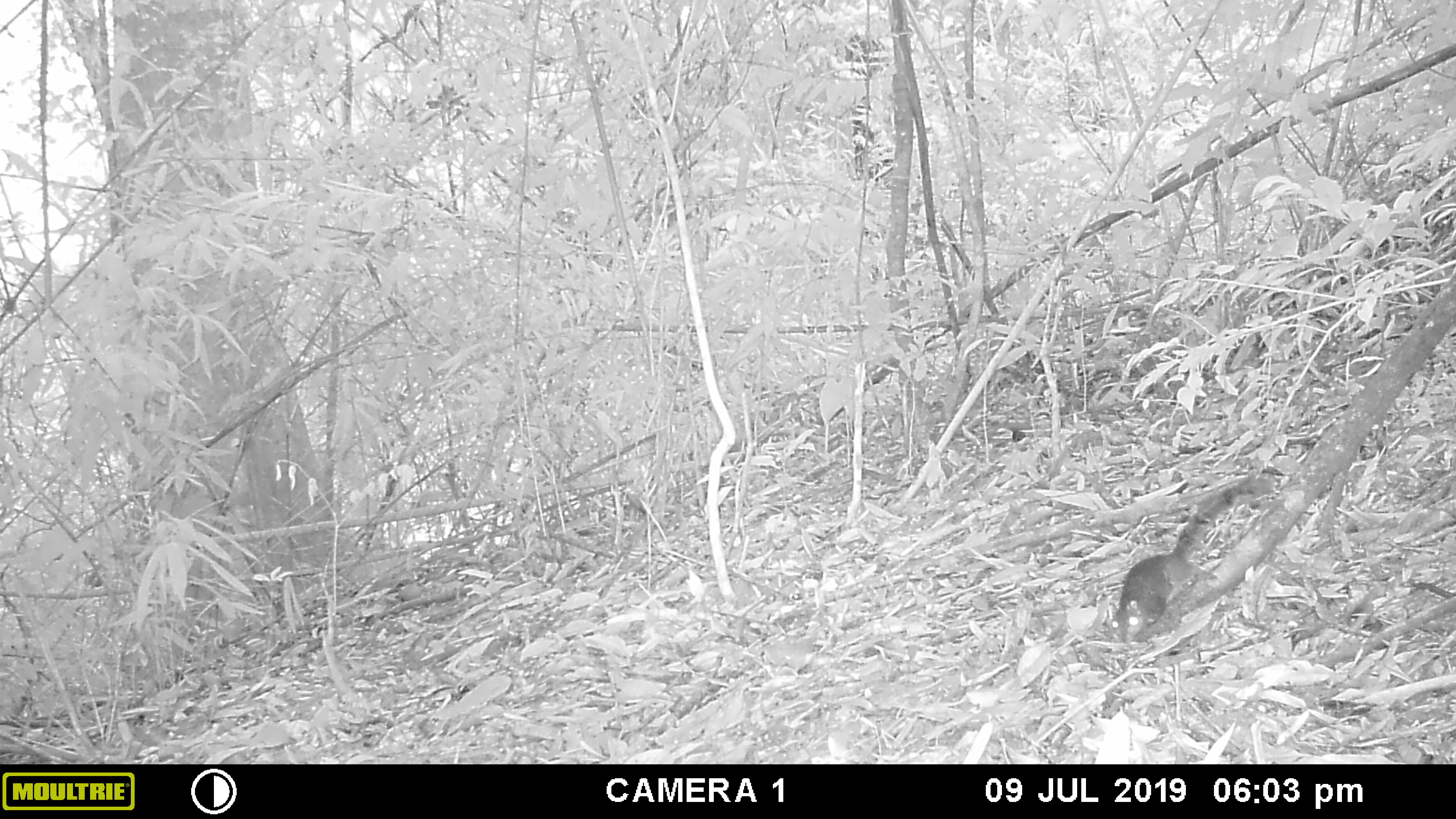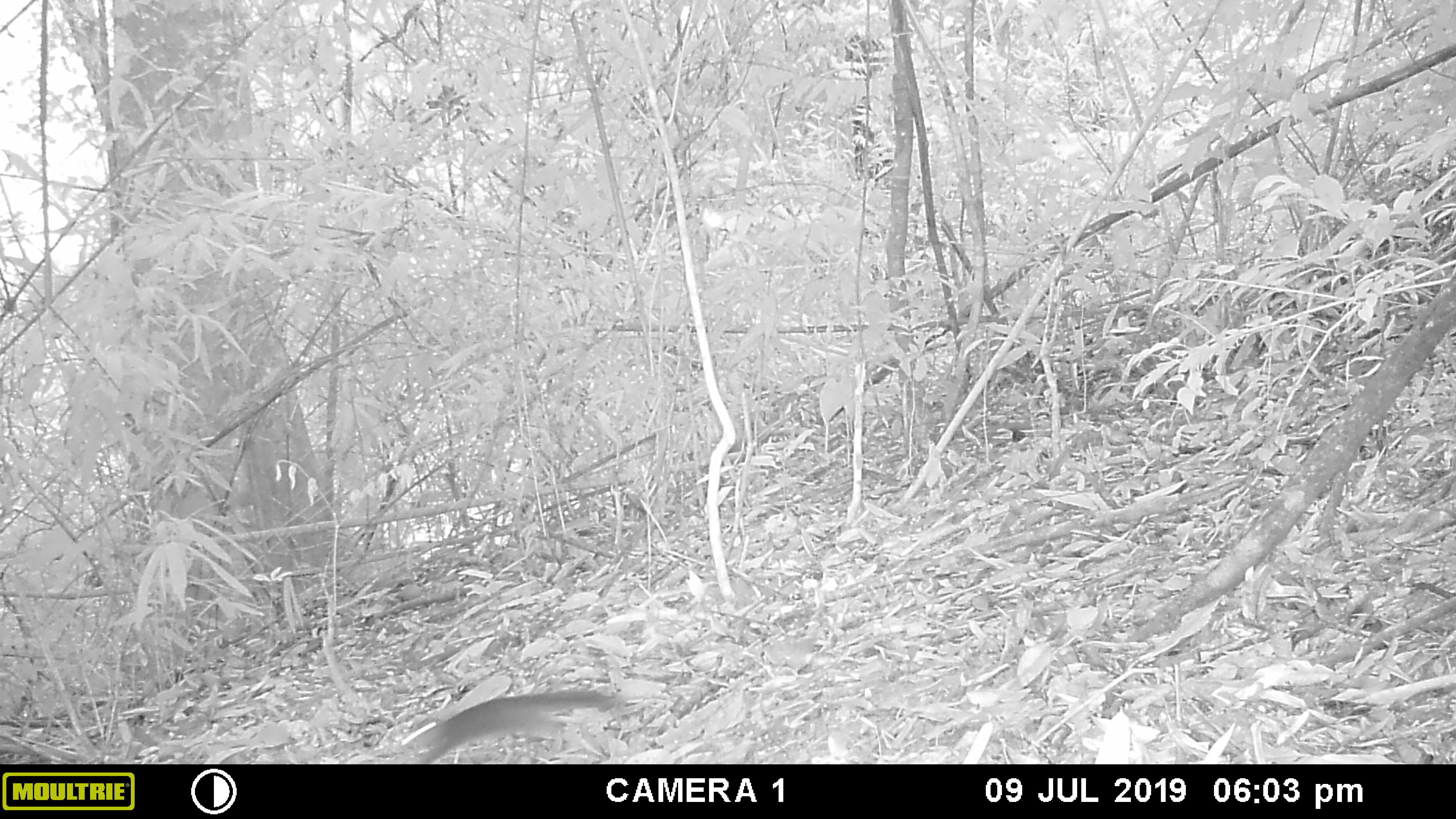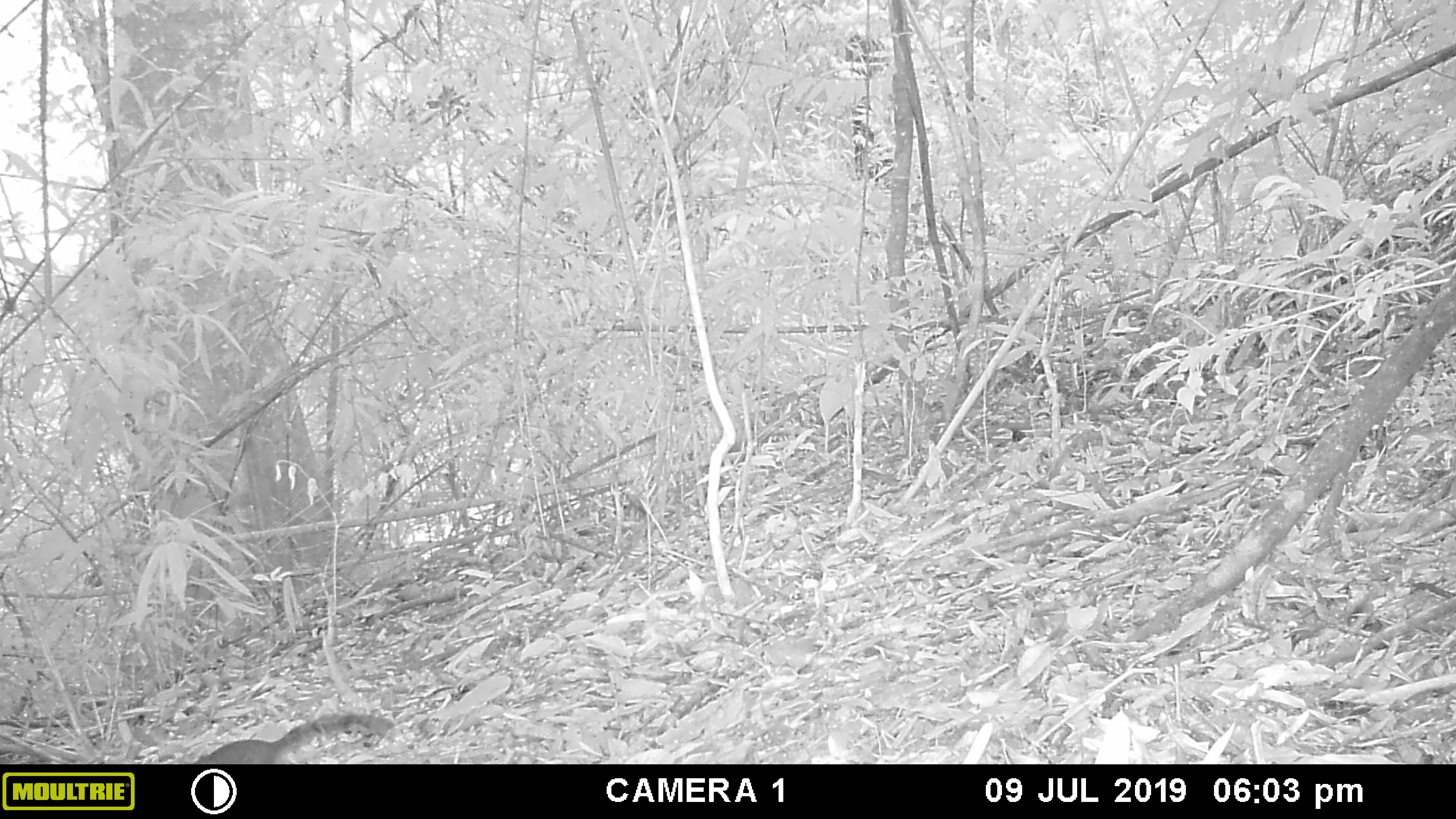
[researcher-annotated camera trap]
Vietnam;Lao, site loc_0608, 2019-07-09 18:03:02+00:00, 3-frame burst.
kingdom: Animalia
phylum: Chordata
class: Mammalia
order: Rodentia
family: Sciuridae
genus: Dremomys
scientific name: Dremomys rufigenis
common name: red-cheeked squirrel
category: red cheeked squirrel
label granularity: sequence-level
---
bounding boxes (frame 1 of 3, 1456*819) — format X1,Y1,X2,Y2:
red cheeked squirrel: 1110,473,1277,643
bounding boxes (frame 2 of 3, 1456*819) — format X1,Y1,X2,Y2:
red cheeked squirrel: 400,689,625,765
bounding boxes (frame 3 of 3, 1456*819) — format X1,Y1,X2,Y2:
red cheeked squirrel: 189,709,396,764